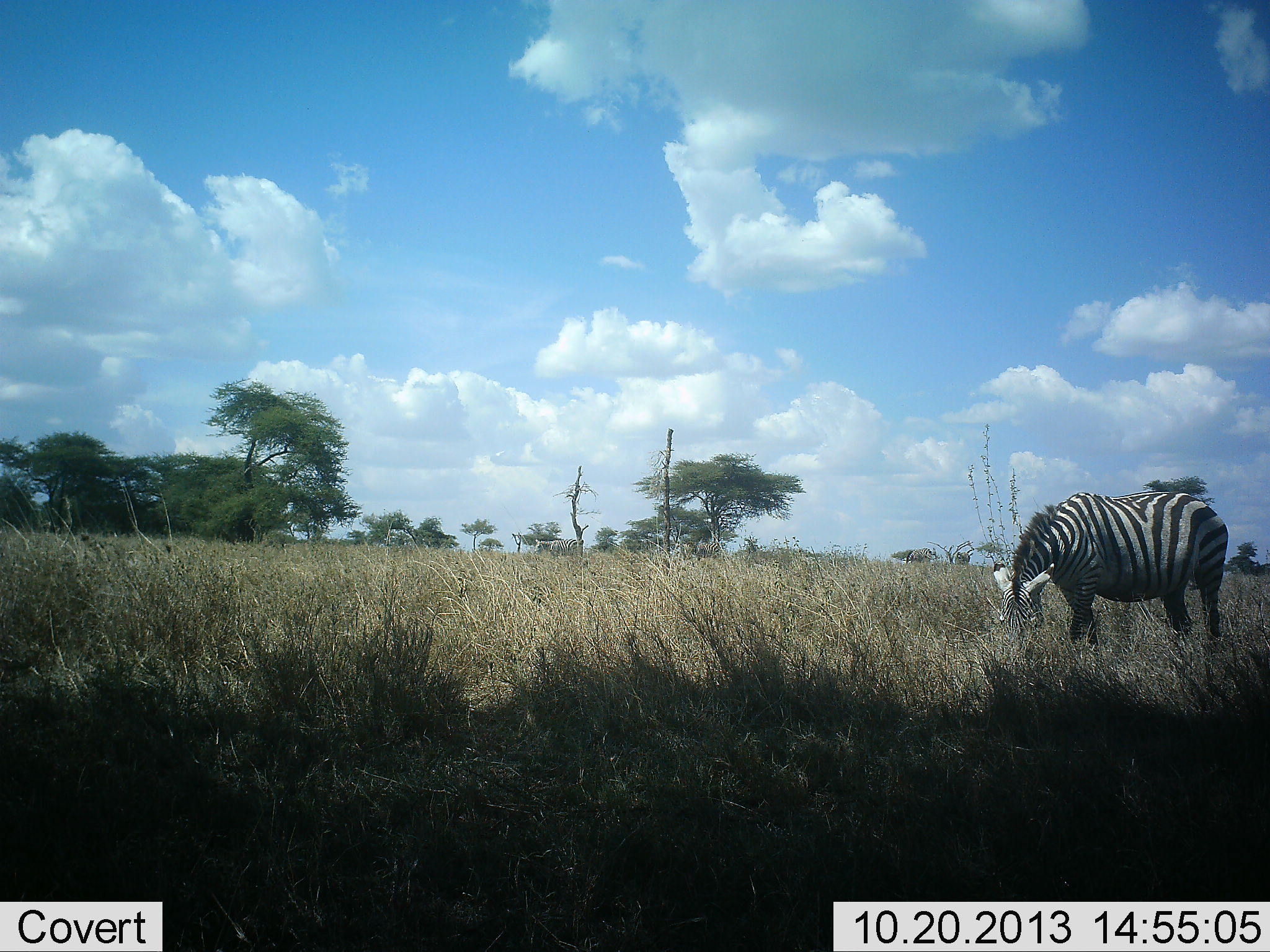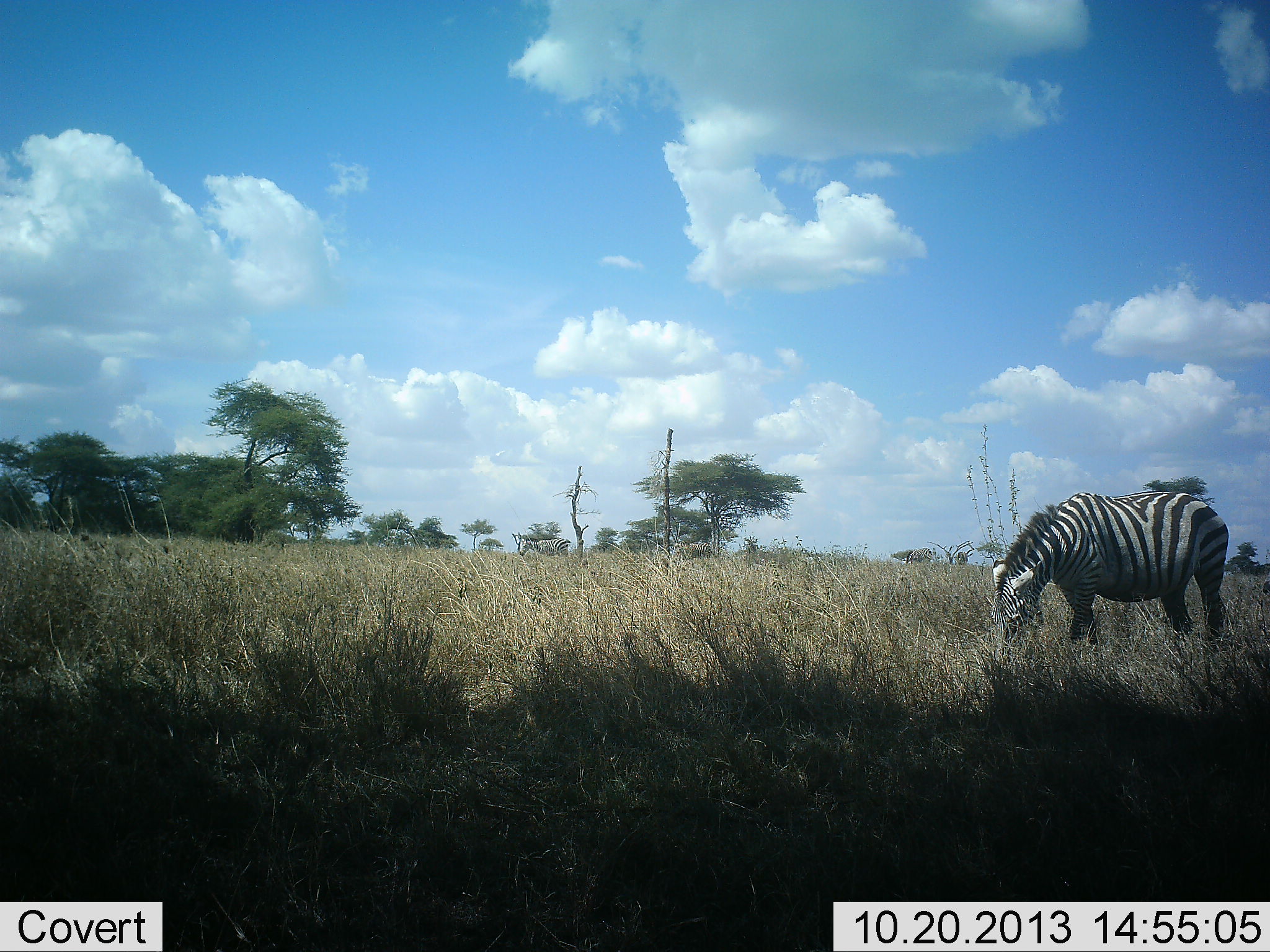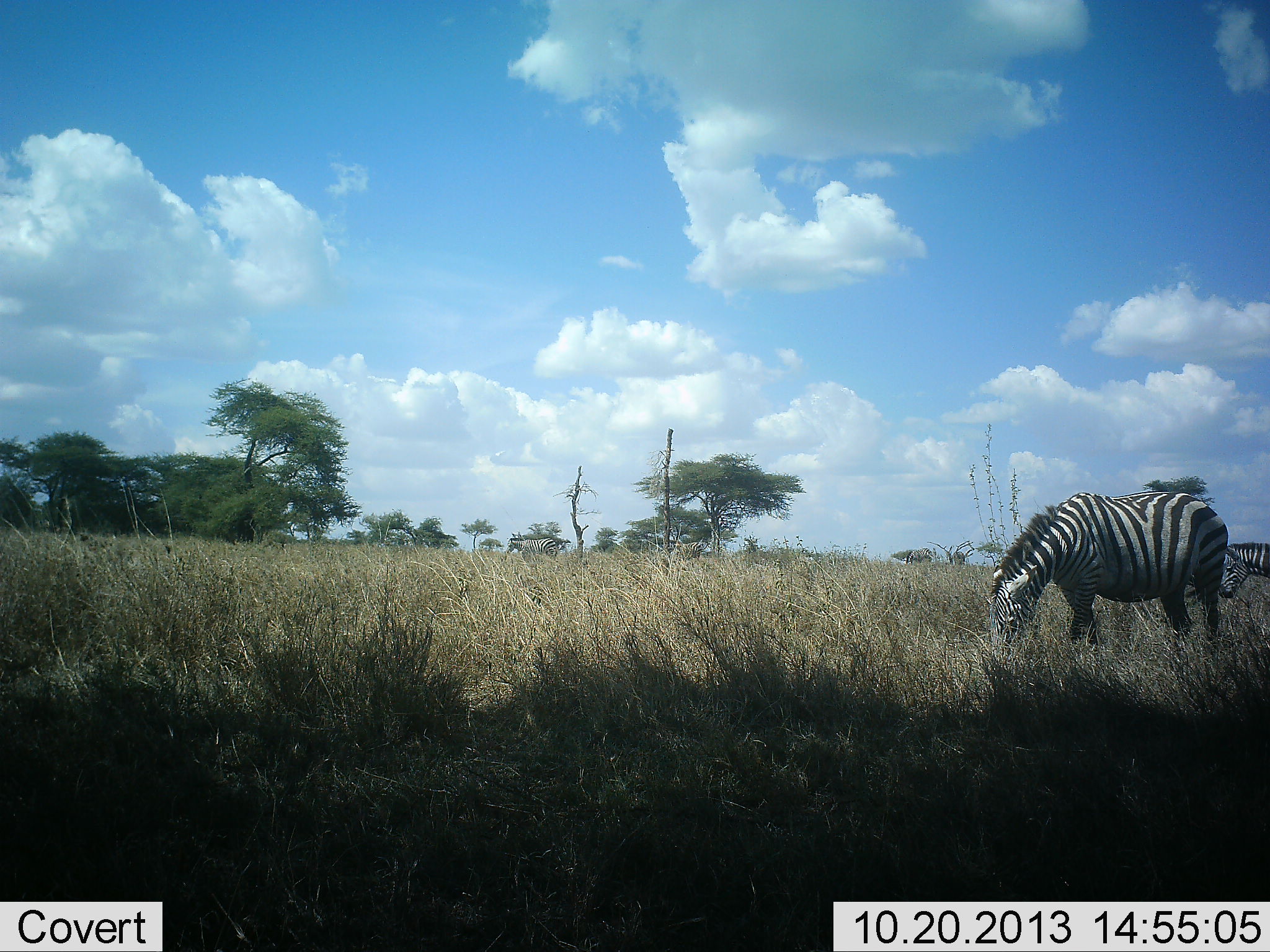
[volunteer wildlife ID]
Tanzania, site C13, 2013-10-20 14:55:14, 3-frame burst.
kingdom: Animalia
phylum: Chordata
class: Mammalia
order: Perissodactyla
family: Equidae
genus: Equus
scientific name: Equus quagga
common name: plains zebra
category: zebra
Zebra (plains zebra) (Equus quagga), count 4. Behavior (volunteer vote fractions): standing 40%, resting 0%, moving 70%, interacting 0%. Young present (vote fraction): 0%. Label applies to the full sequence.